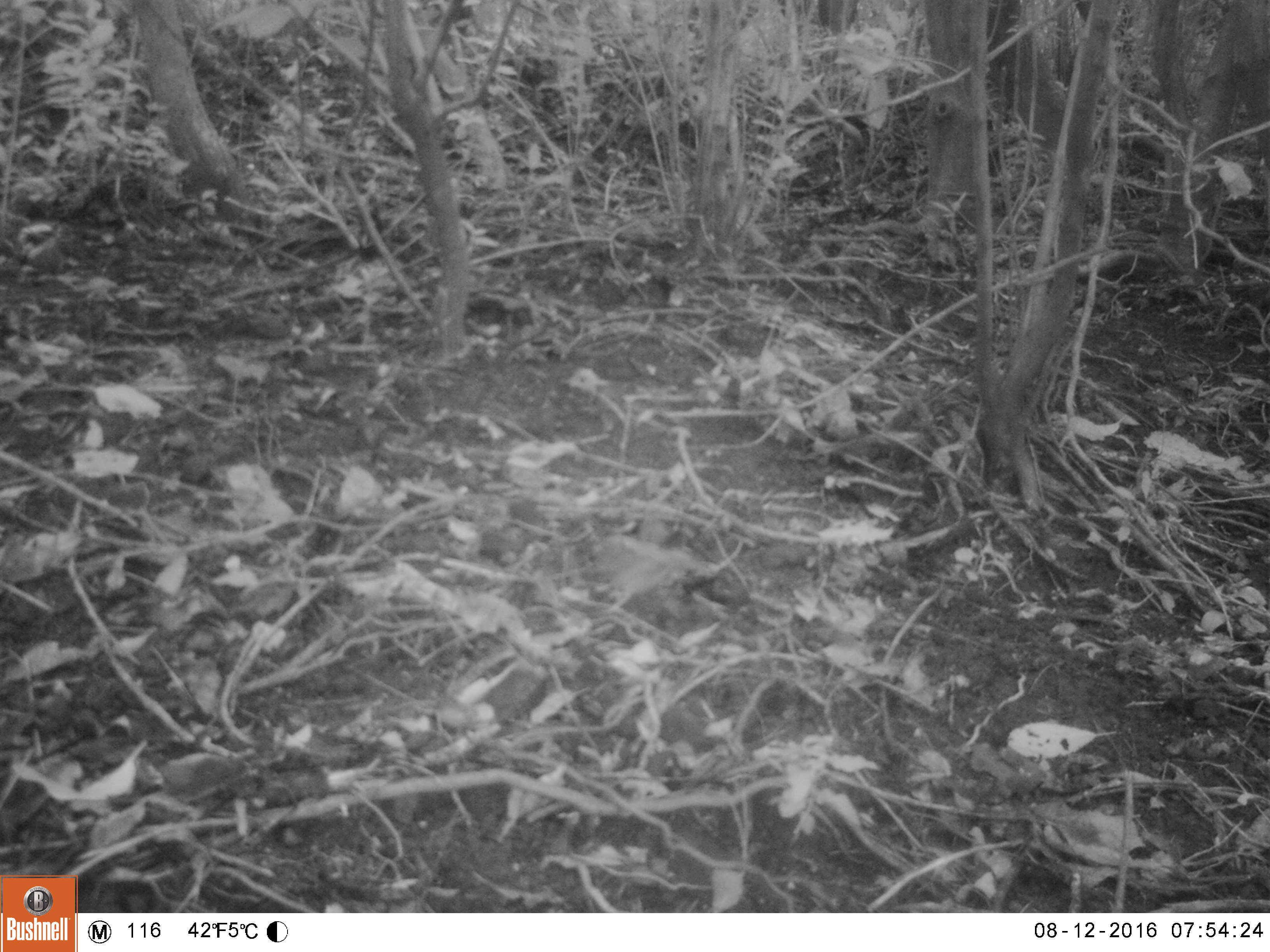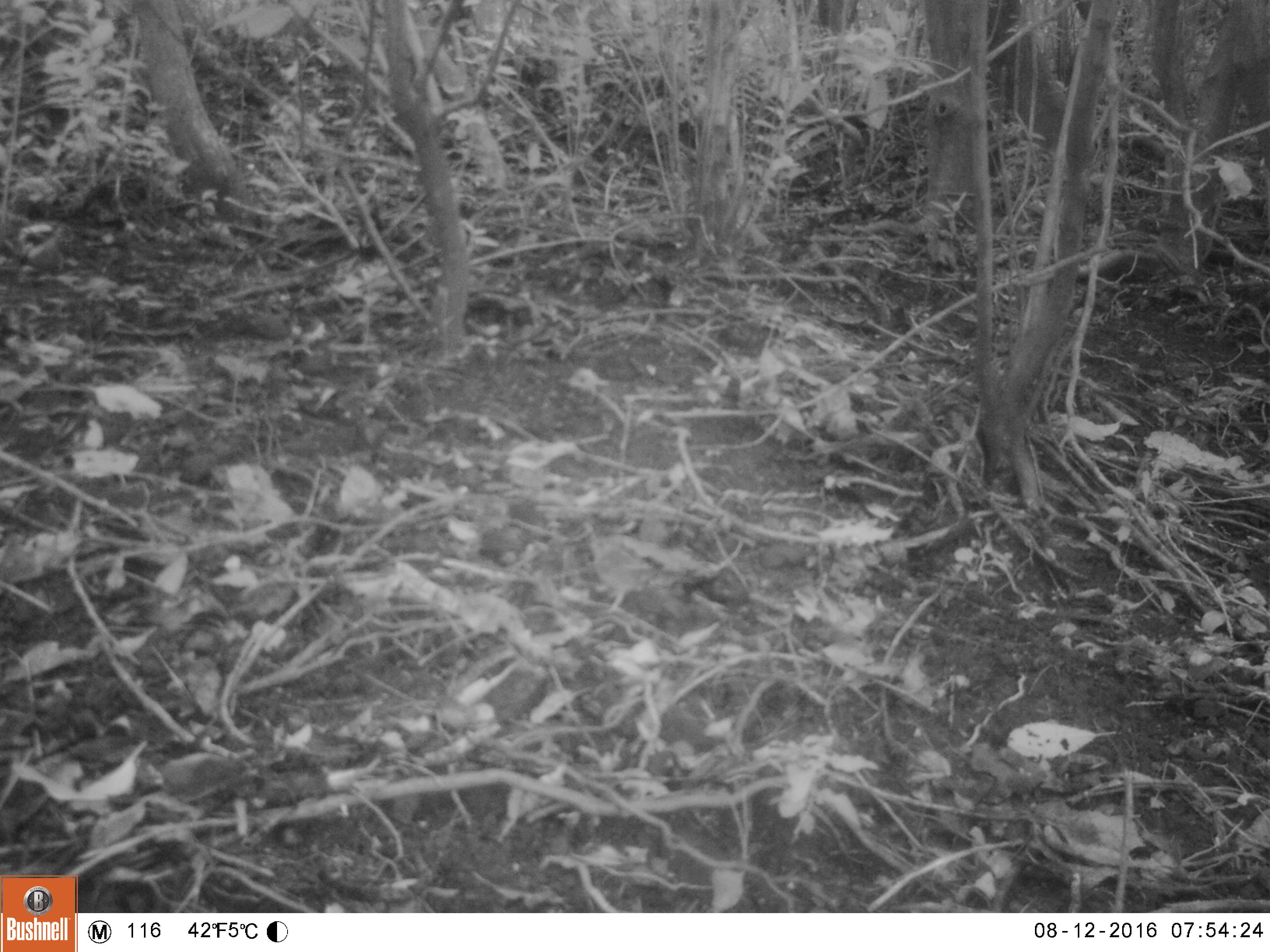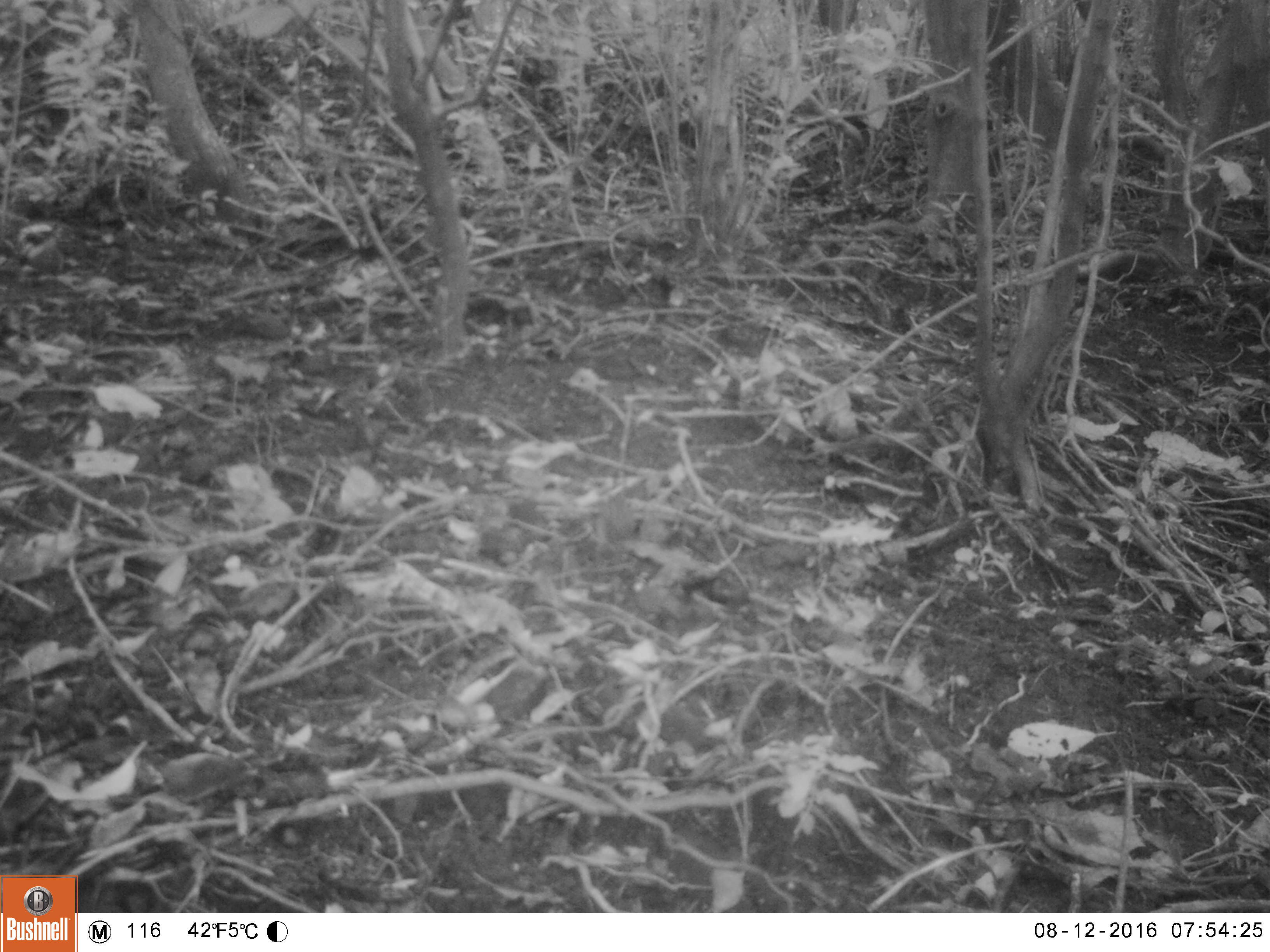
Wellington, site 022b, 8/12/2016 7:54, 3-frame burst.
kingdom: Animalia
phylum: Chordata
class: Aves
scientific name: Aves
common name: bird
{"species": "bird (Aves)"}